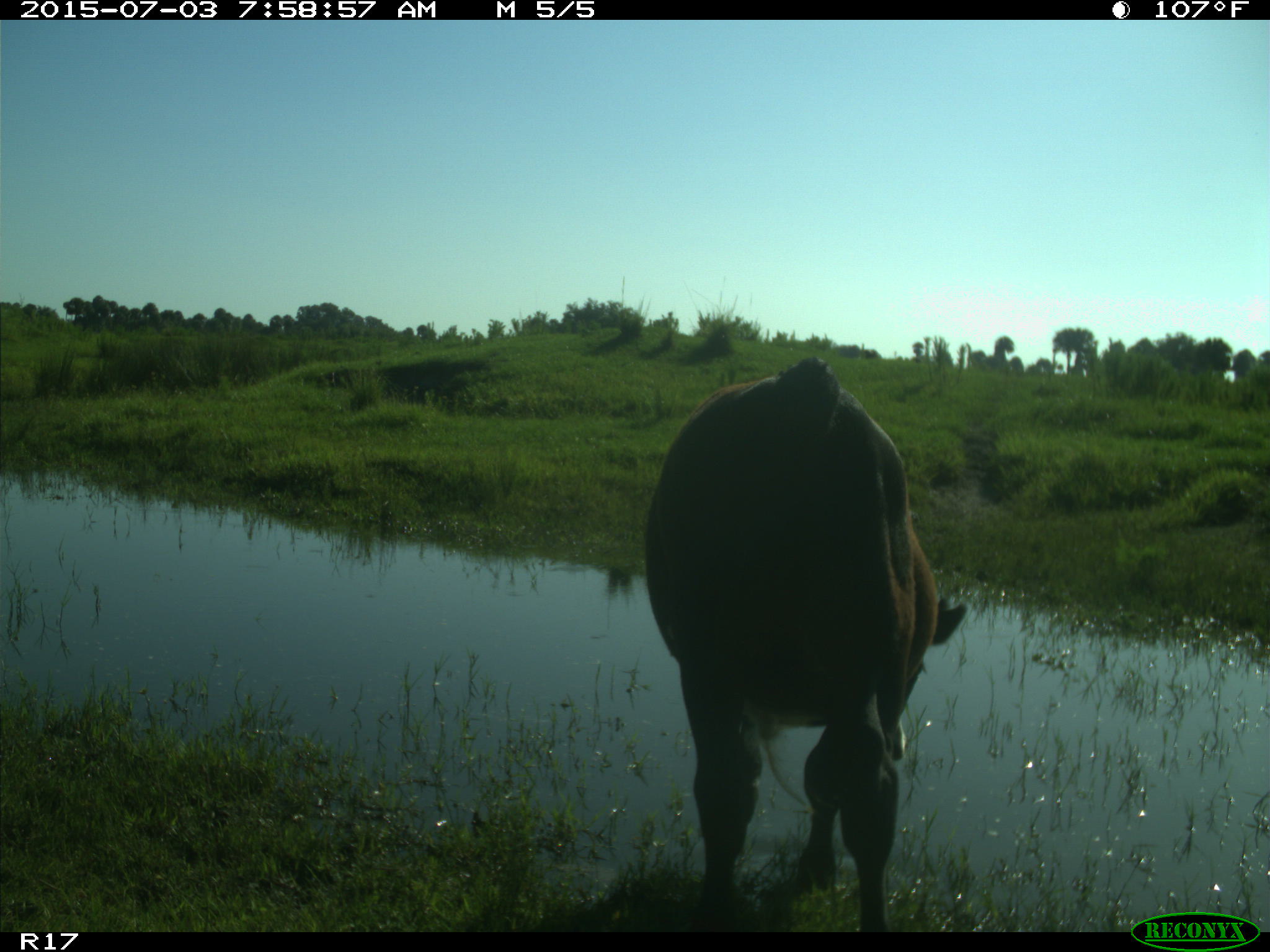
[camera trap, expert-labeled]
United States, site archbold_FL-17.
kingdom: Animalia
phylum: Chordata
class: Mammalia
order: Artiodactyla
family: Bovidae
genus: Bos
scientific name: Bos taurus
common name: domestic cow